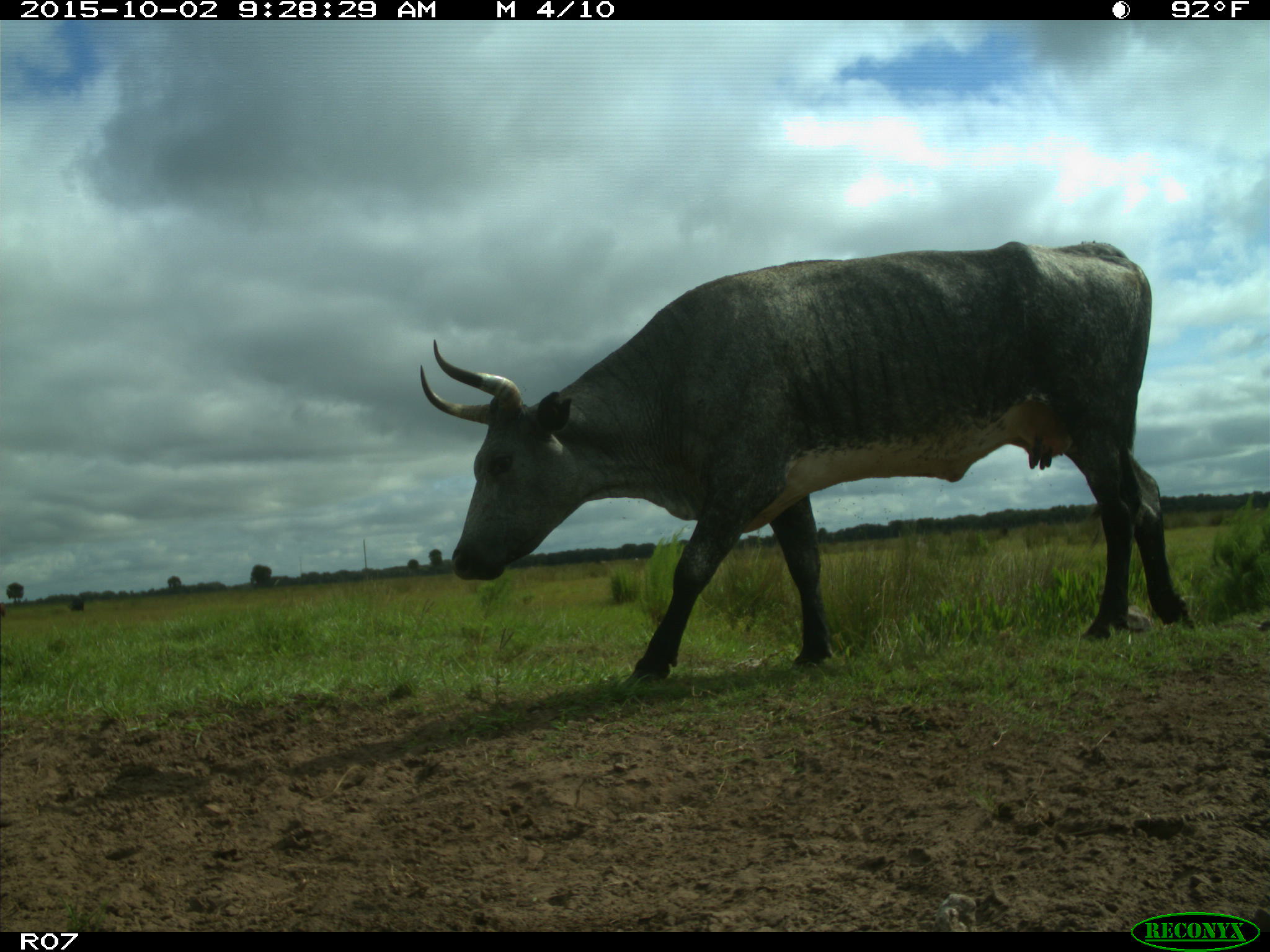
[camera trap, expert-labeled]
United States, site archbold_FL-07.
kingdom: Animalia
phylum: Chordata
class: Mammalia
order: Artiodactyla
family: Bovidae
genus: Bos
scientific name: Bos taurus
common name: domestic cow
Bos taurus (domestic cow).